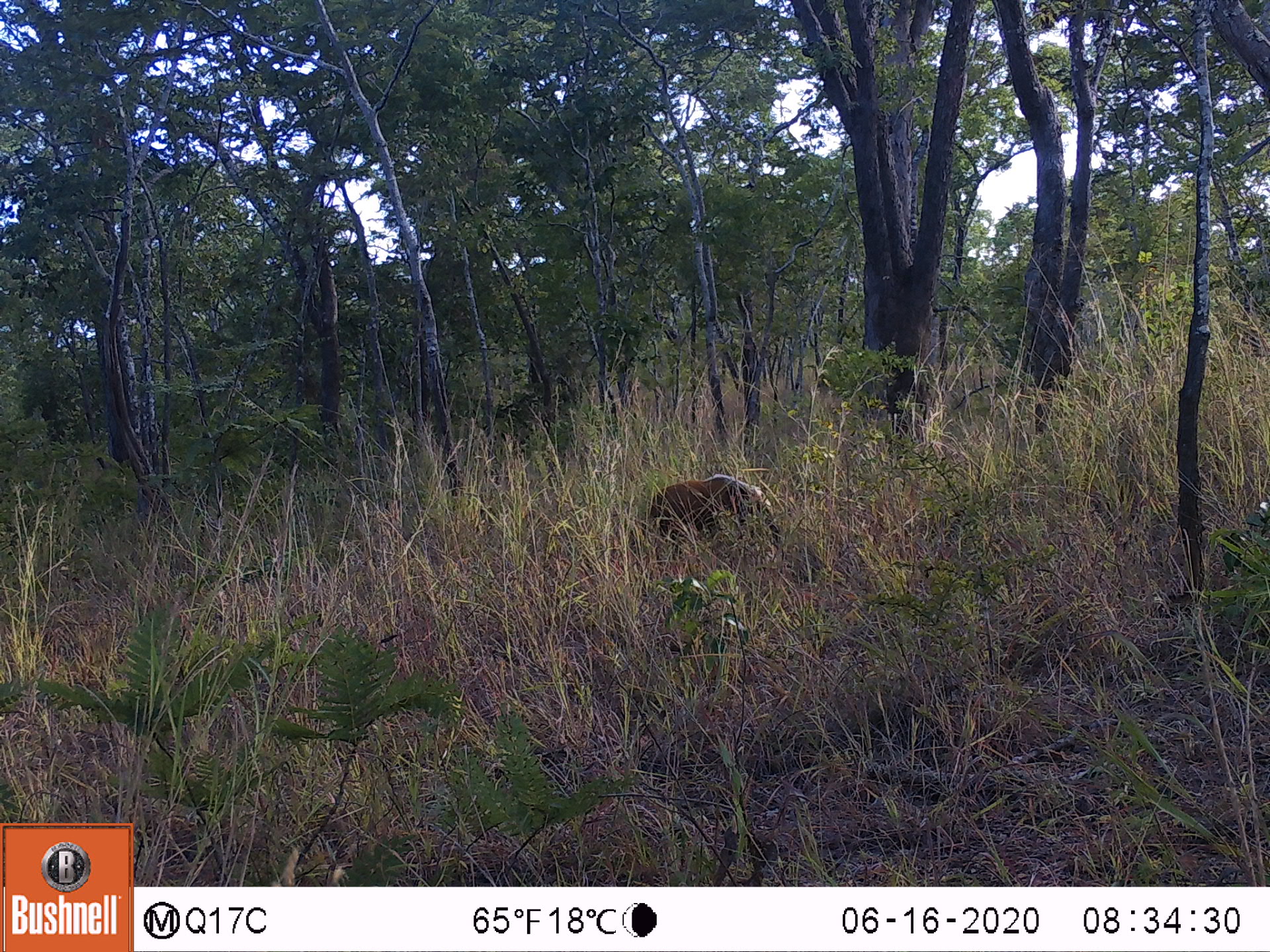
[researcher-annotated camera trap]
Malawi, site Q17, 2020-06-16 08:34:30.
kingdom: Animalia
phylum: Chordata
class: Mammalia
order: Artiodactyla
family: Suidae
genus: Potamochoerus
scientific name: Potamochoerus larvatus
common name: bushpig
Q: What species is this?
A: Bushpig (Potamochoerus larvatus).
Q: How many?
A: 1.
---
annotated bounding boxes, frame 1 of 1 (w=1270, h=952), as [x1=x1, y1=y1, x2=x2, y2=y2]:
bushpig: [x1=649, y1=475, x2=779, y2=549]